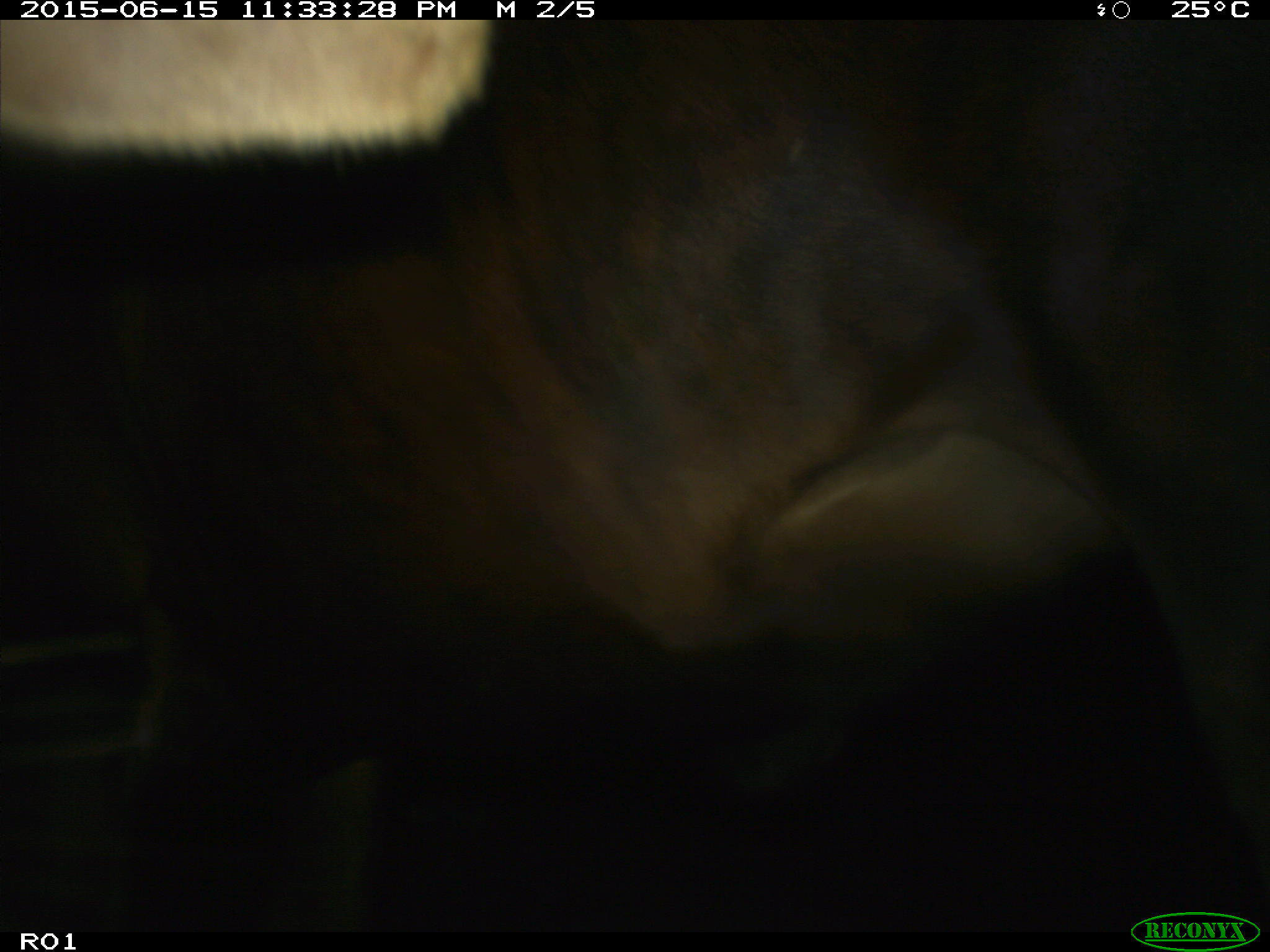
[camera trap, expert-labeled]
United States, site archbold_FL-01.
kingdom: Animalia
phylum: Chordata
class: Mammalia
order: Artiodactyla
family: Bovidae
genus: Bos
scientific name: Bos taurus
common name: domestic cow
Bos taurus (domestic cow).